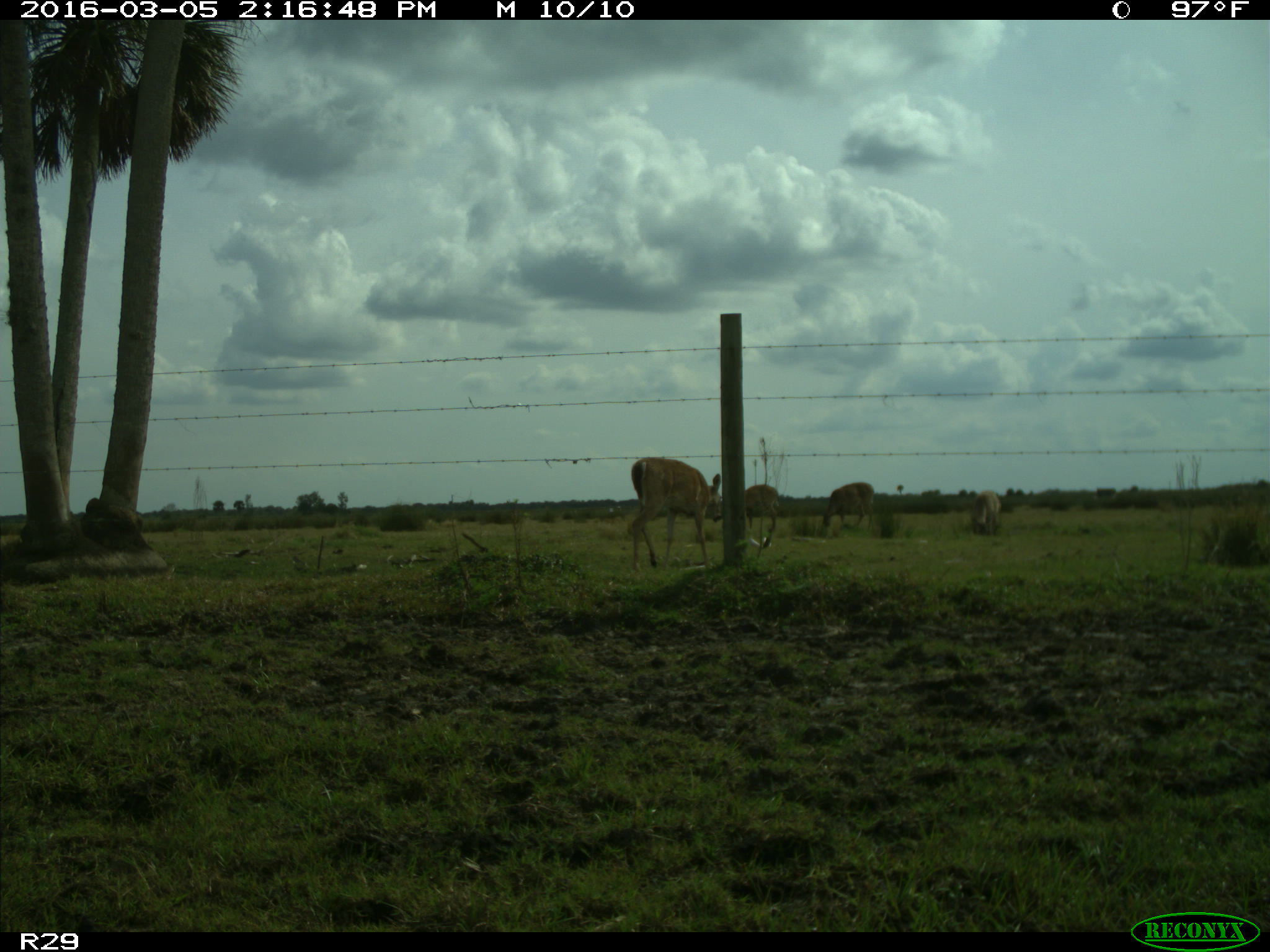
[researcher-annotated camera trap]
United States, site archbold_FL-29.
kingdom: Animalia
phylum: Chordata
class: Mammalia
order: Artiodactyla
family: Cervidae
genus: Odocoileus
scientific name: Odocoileus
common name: deer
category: unidentified deer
Unidentified deer (deer) (Odocoileus).